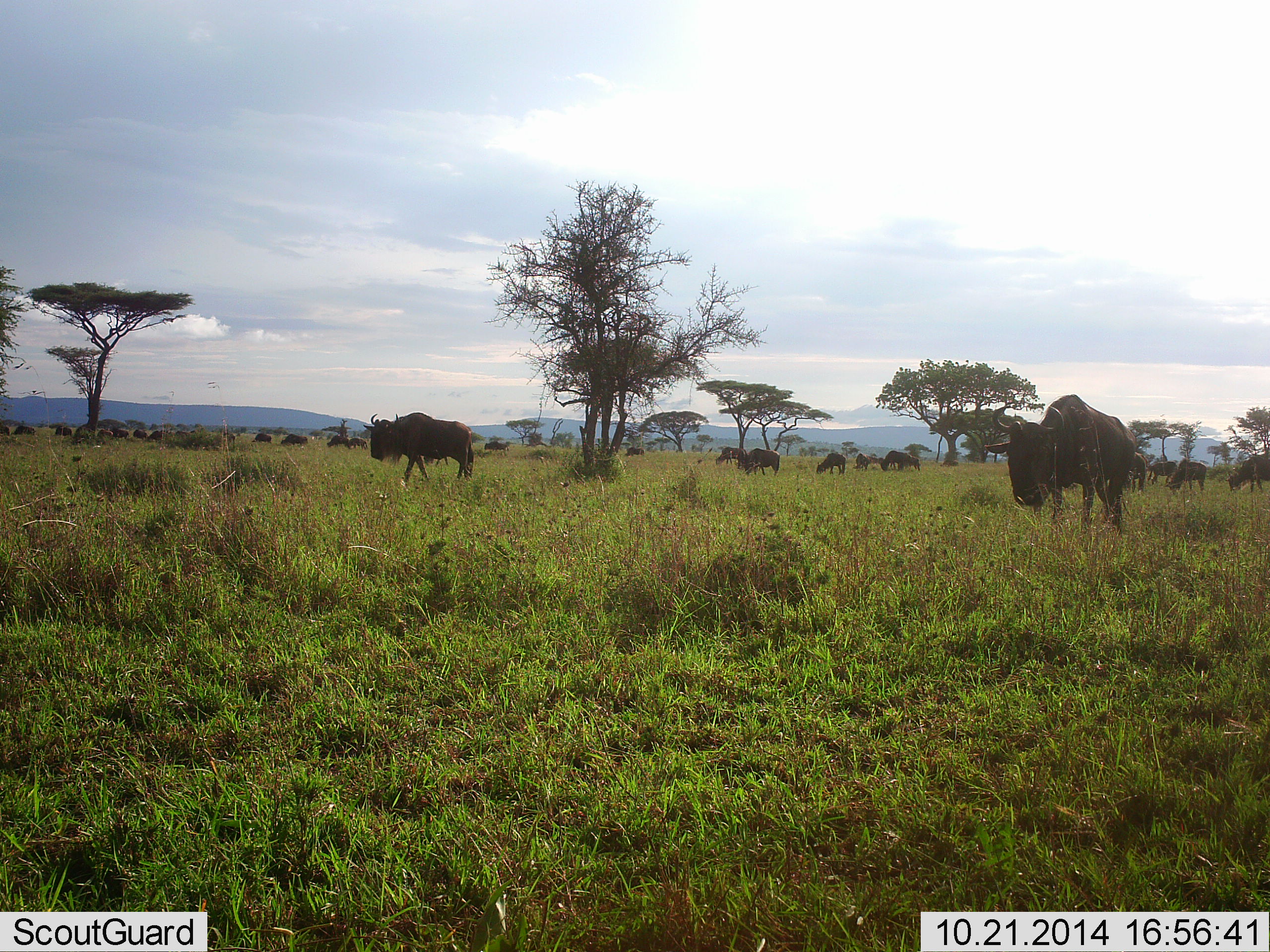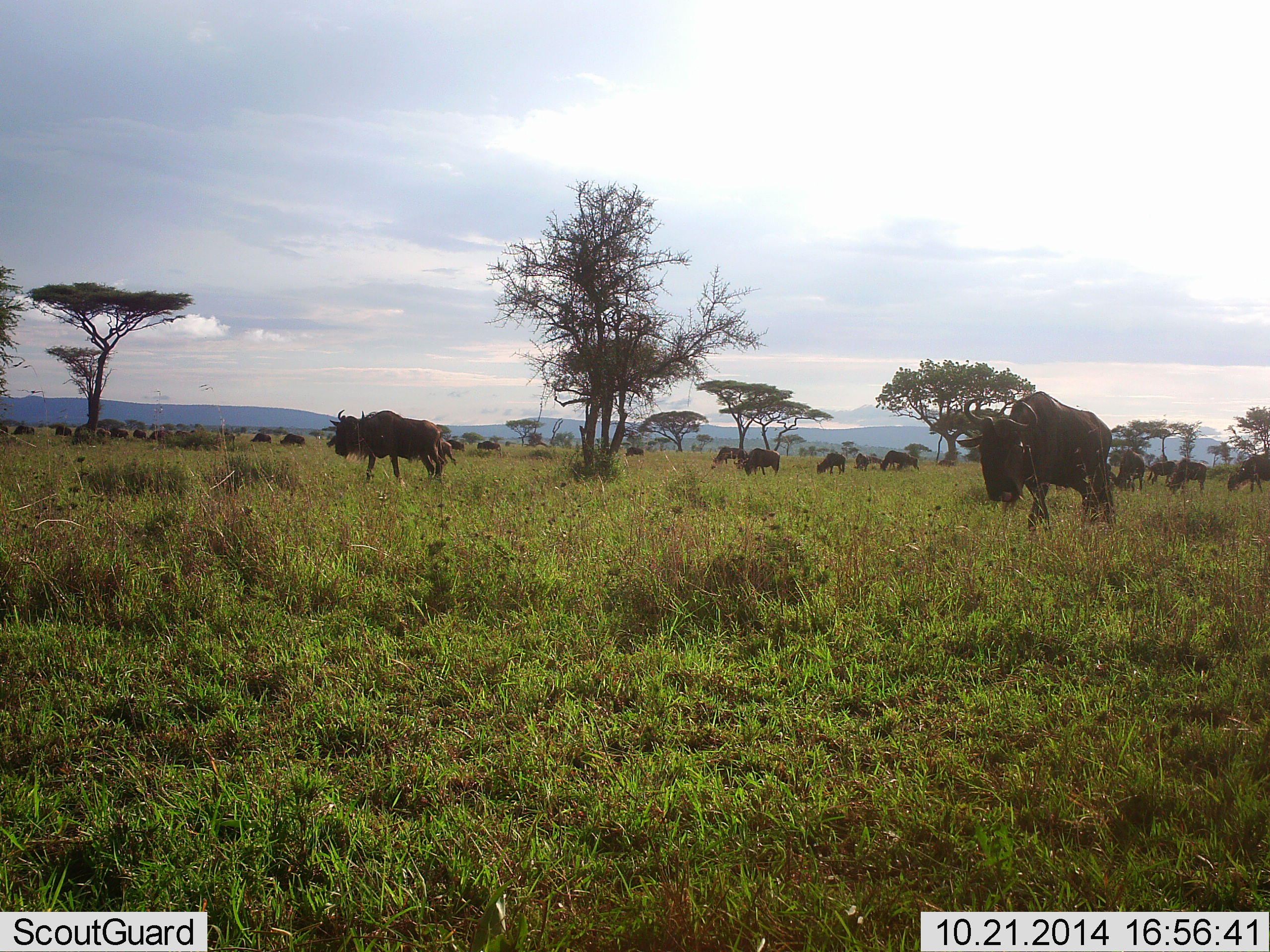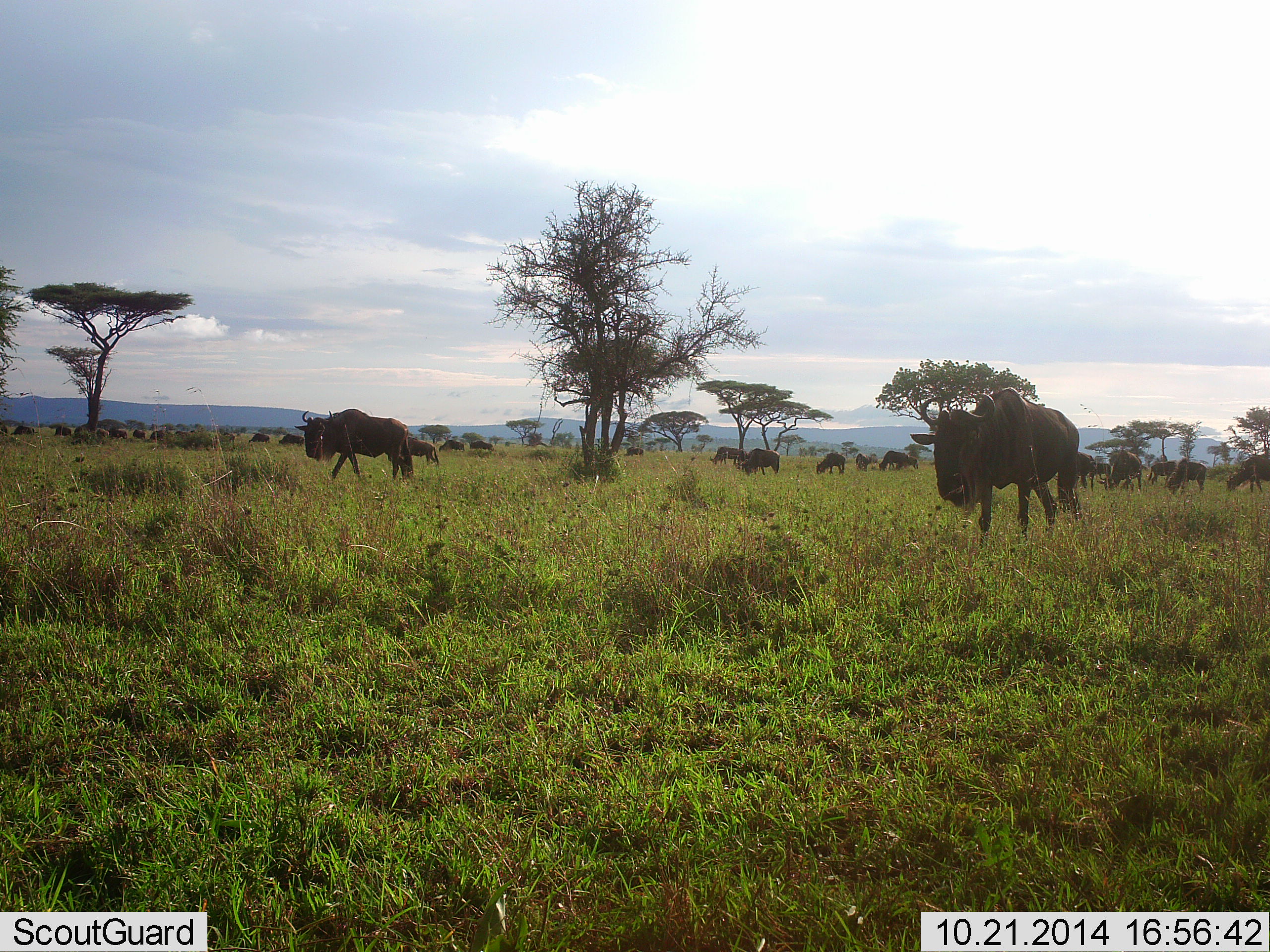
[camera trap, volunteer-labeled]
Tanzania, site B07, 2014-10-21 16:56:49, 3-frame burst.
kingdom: Animalia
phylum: Chordata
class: Mammalia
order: Artiodactyla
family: Bovidae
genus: Connochaetes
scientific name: Connochaetes taurinus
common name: blue wildebeest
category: wildebeest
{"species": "wildebeest (blue wildebeest) (Connochaetes taurinus)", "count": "11-50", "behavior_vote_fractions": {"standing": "40%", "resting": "0%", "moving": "90%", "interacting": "20%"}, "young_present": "10%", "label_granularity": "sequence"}